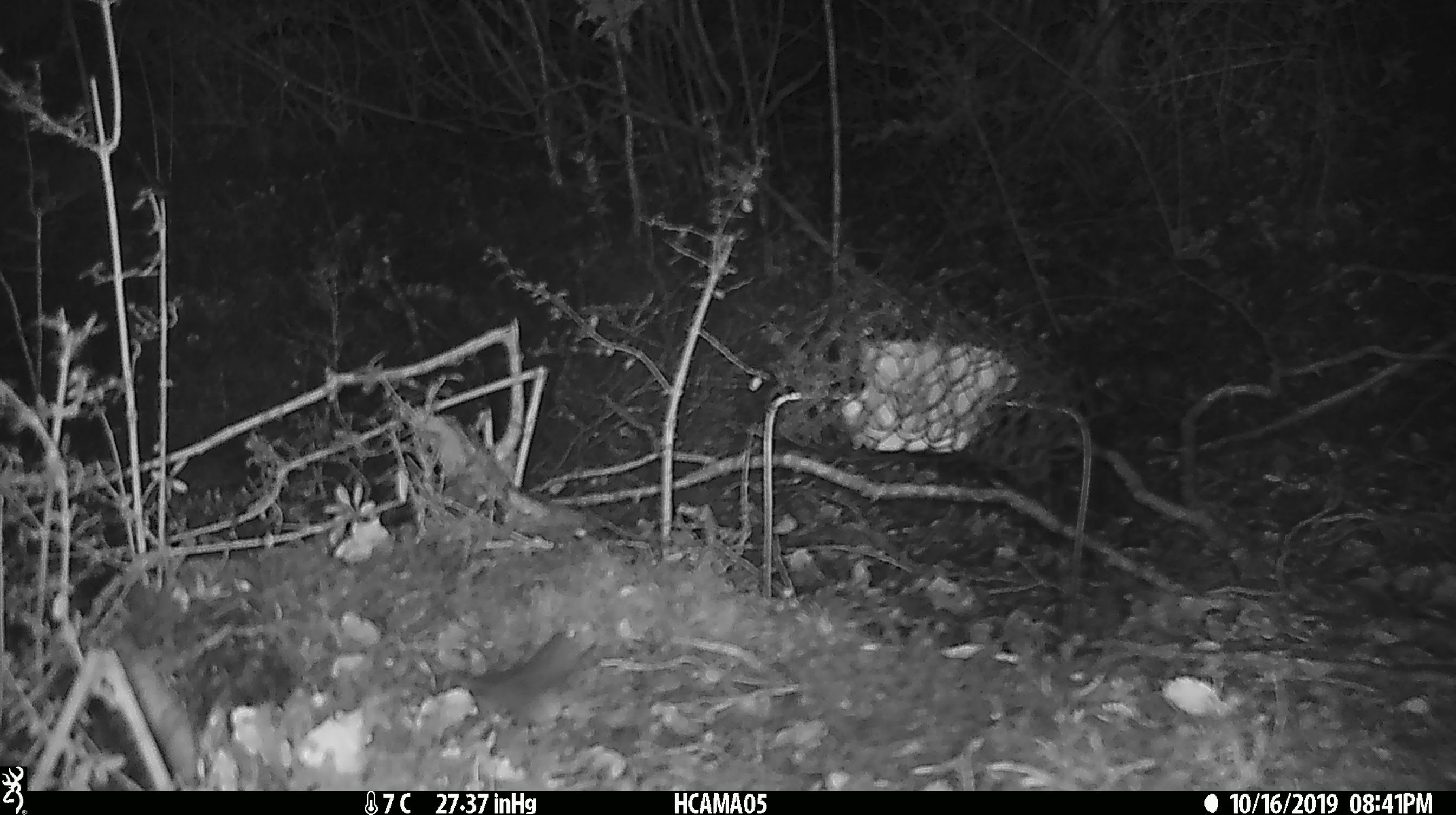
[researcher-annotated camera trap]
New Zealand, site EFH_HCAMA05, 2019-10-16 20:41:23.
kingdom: Animalia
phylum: Chordata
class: Mammalia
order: Rodentia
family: Muridae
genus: Mus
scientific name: Mus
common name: mouse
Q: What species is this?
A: Mouse (Mus).